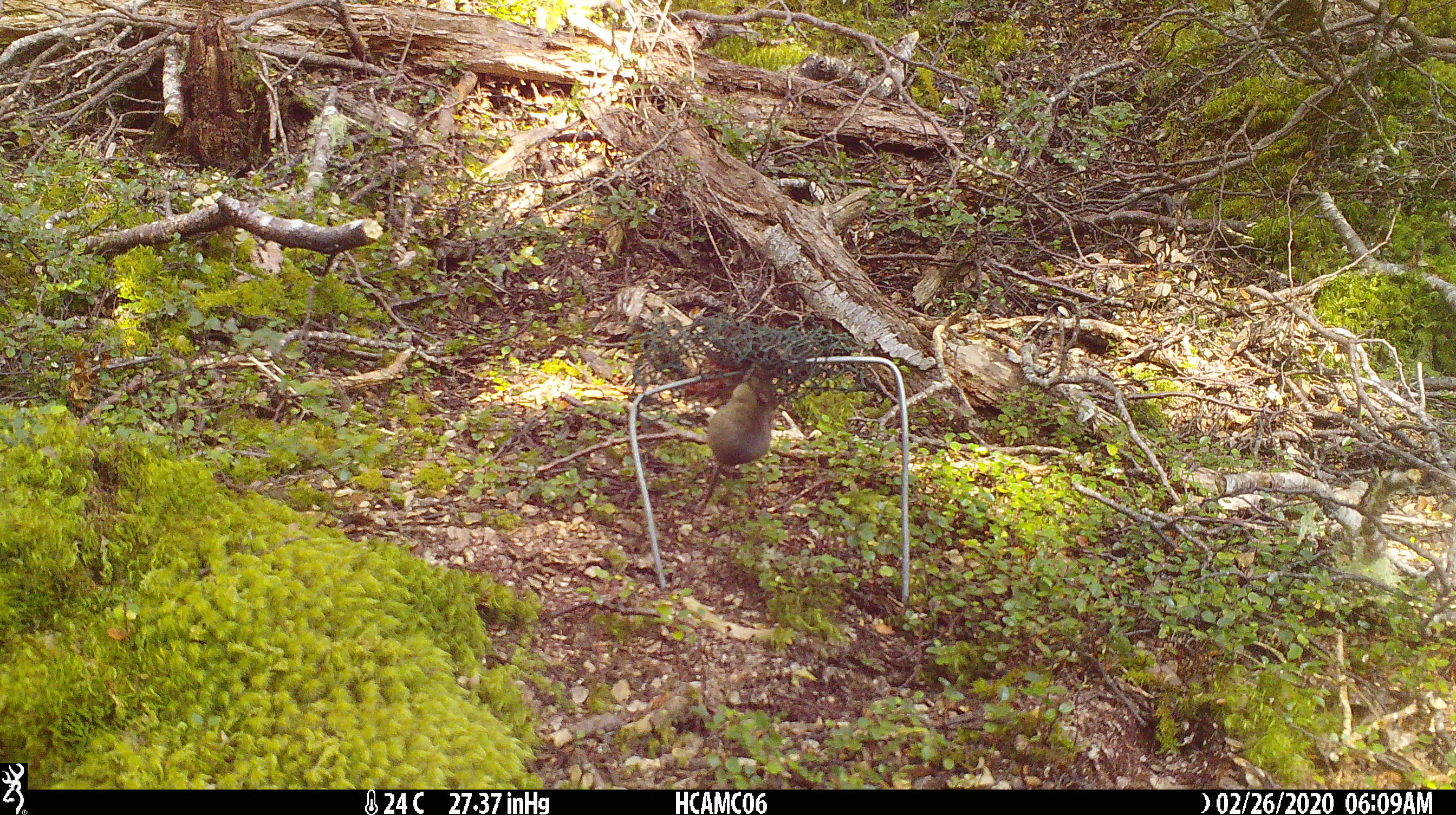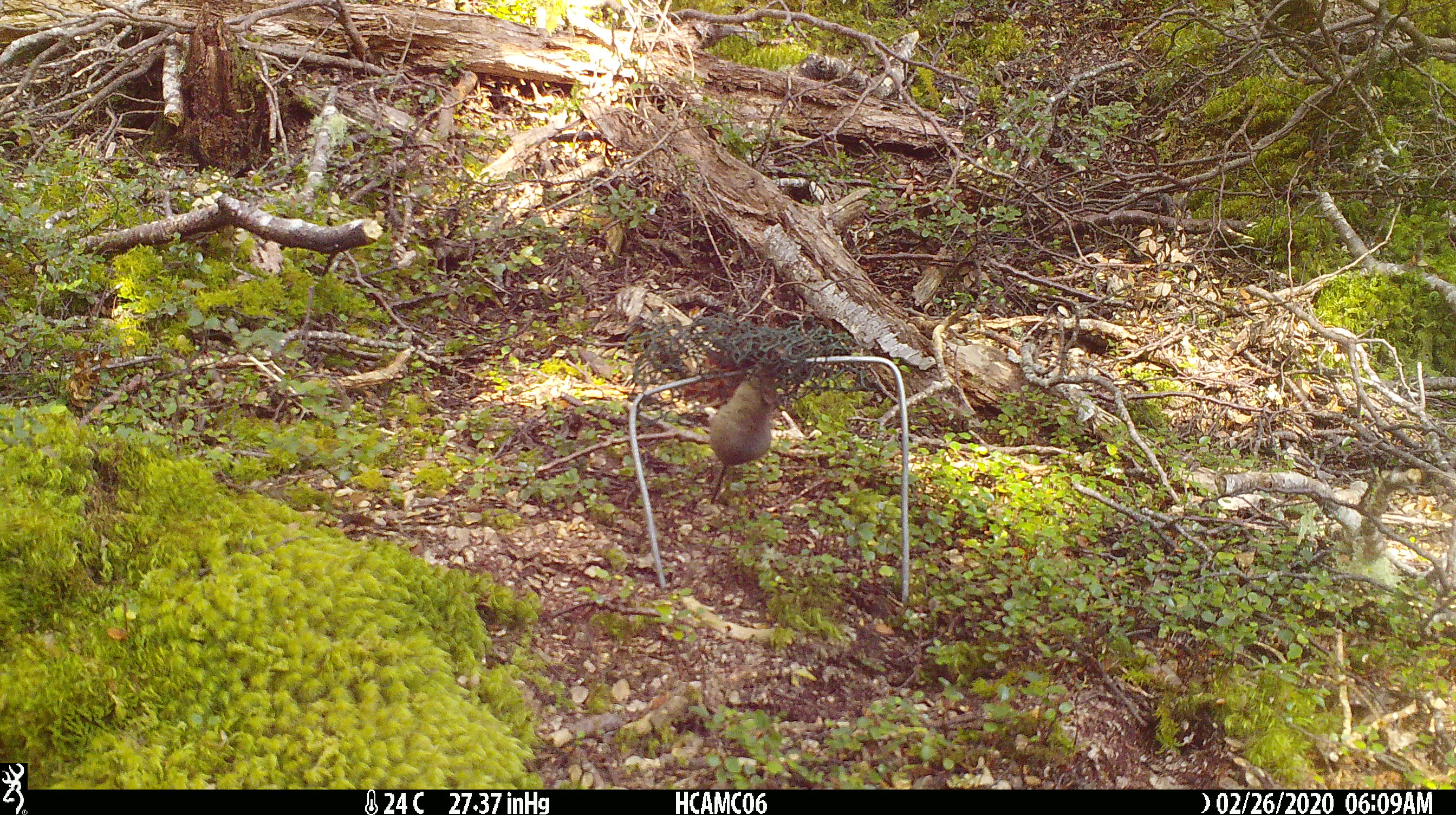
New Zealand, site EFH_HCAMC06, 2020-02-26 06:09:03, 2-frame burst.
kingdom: Animalia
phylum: Chordata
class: Mammalia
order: Rodentia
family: Muridae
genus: Mus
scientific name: Mus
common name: mouse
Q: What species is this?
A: Mouse (Mus).